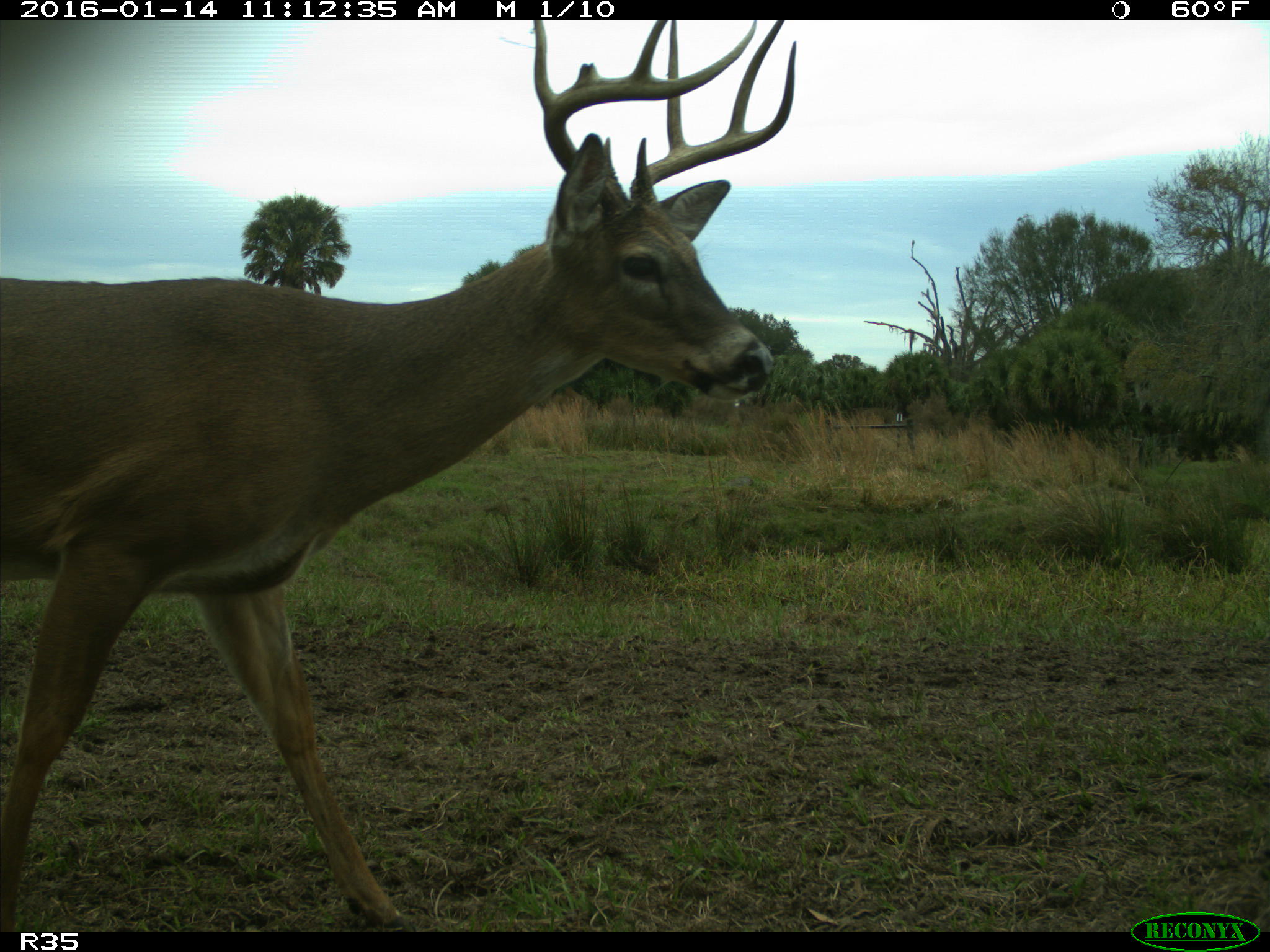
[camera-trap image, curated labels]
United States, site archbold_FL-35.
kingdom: Animalia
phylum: Chordata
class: Mammalia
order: Artiodactyla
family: Cervidae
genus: Odocoileus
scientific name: Odocoileus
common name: deer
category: unidentified deer